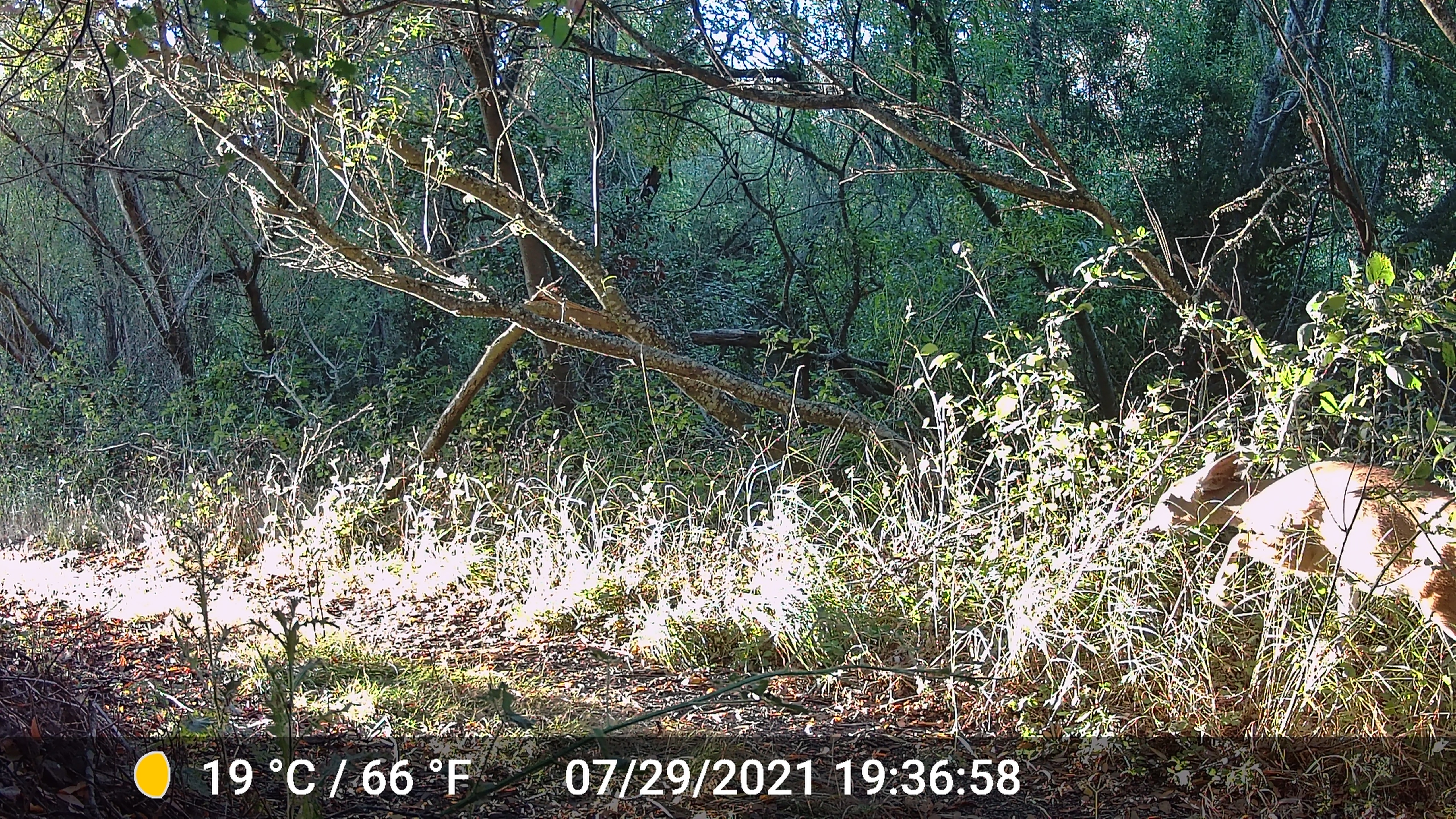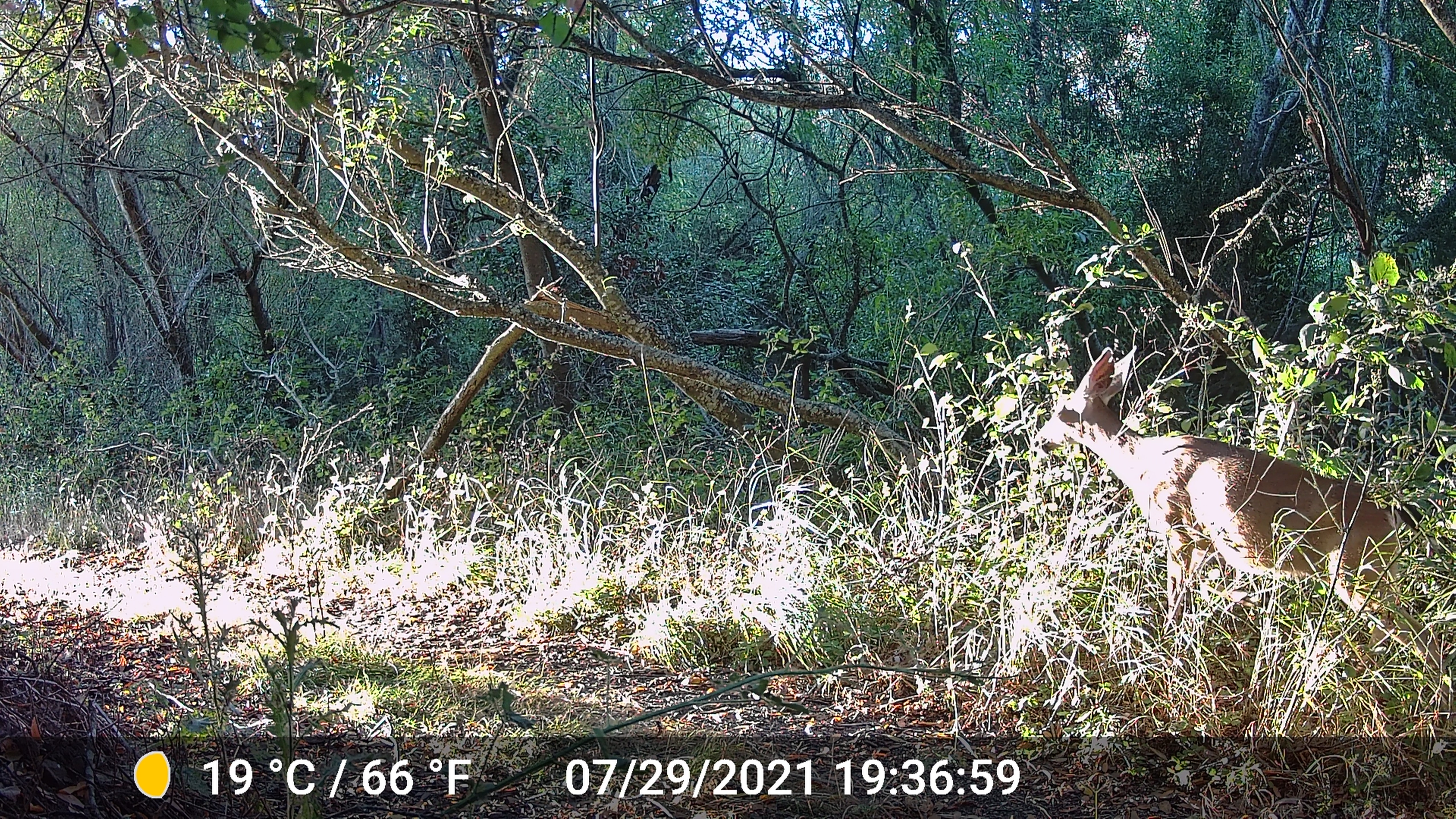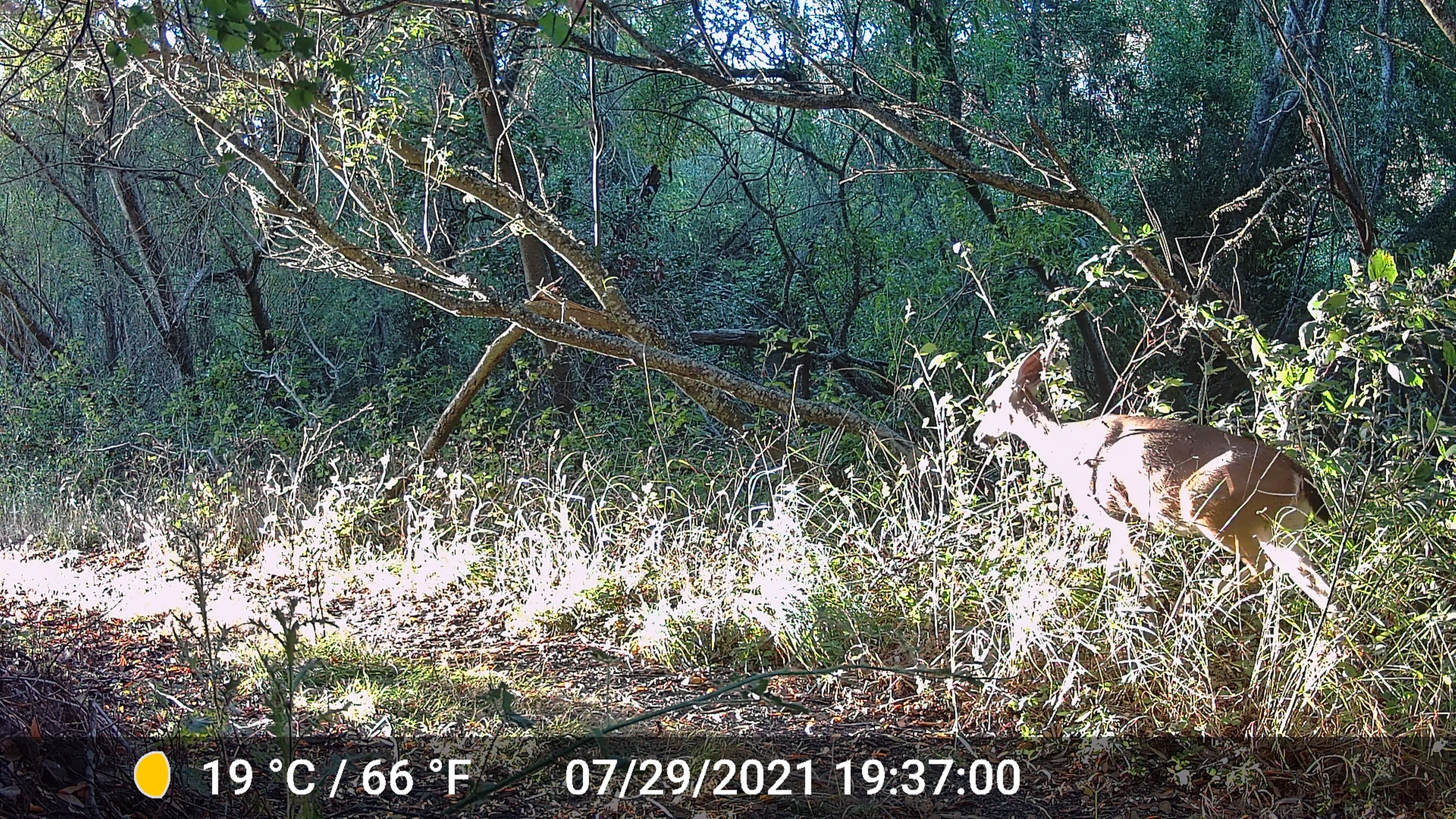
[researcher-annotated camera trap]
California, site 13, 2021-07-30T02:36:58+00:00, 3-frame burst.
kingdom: Animalia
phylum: Chordata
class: Mammalia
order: Artiodactyla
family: Cervidae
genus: Odocoileus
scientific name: Odocoileus hemionus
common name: mule deer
Mule deer (Odocoileus hemionus).